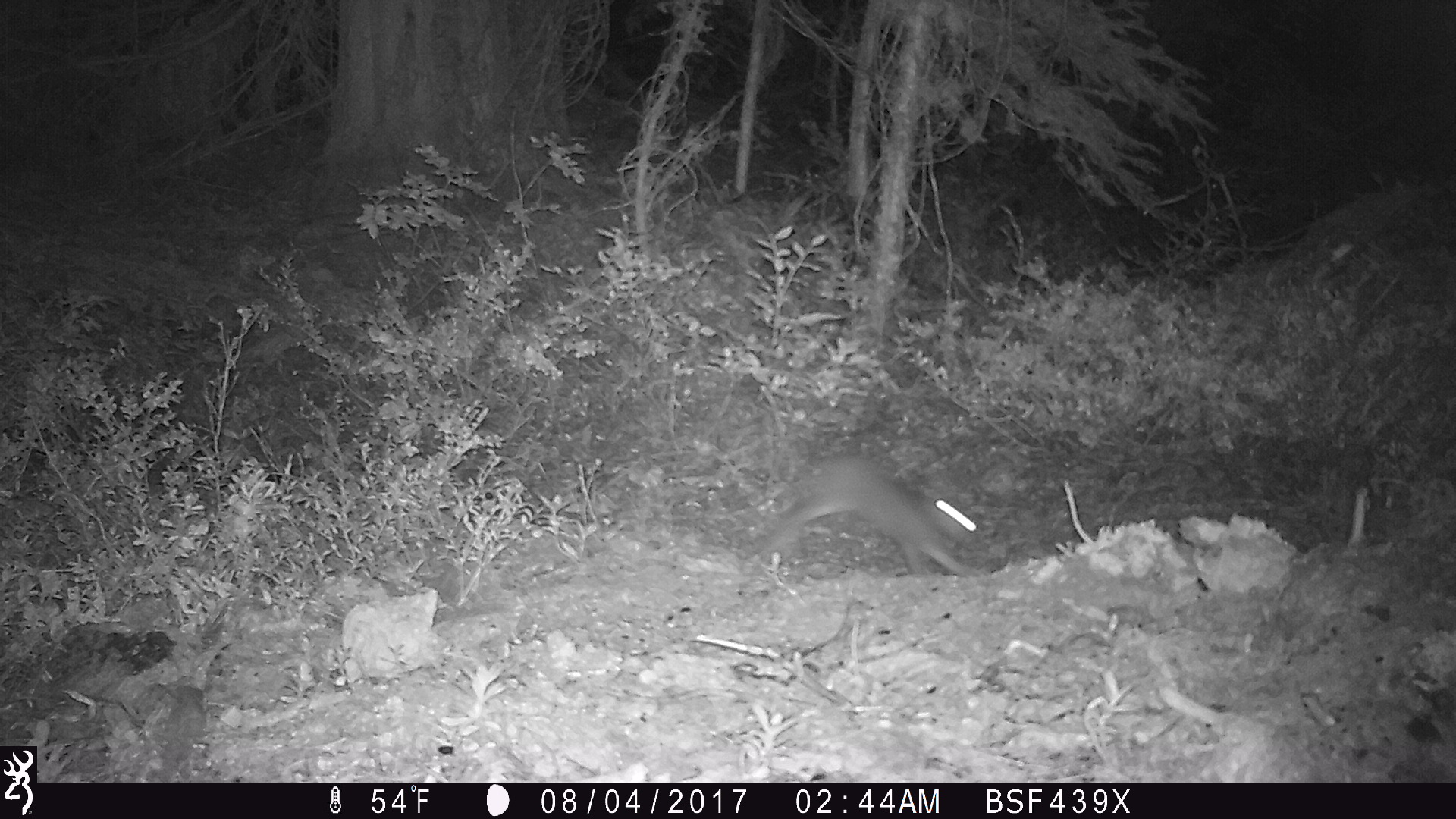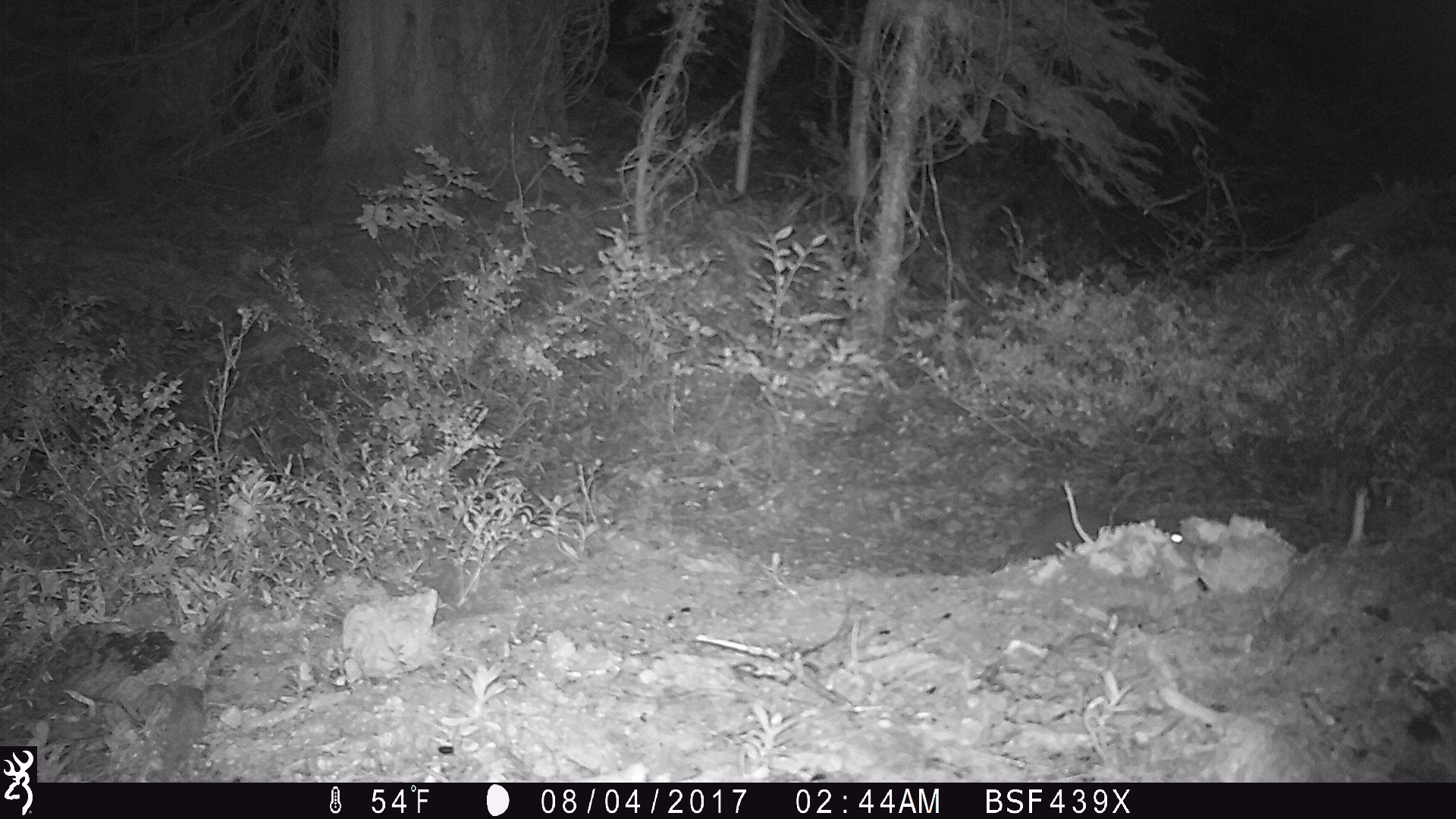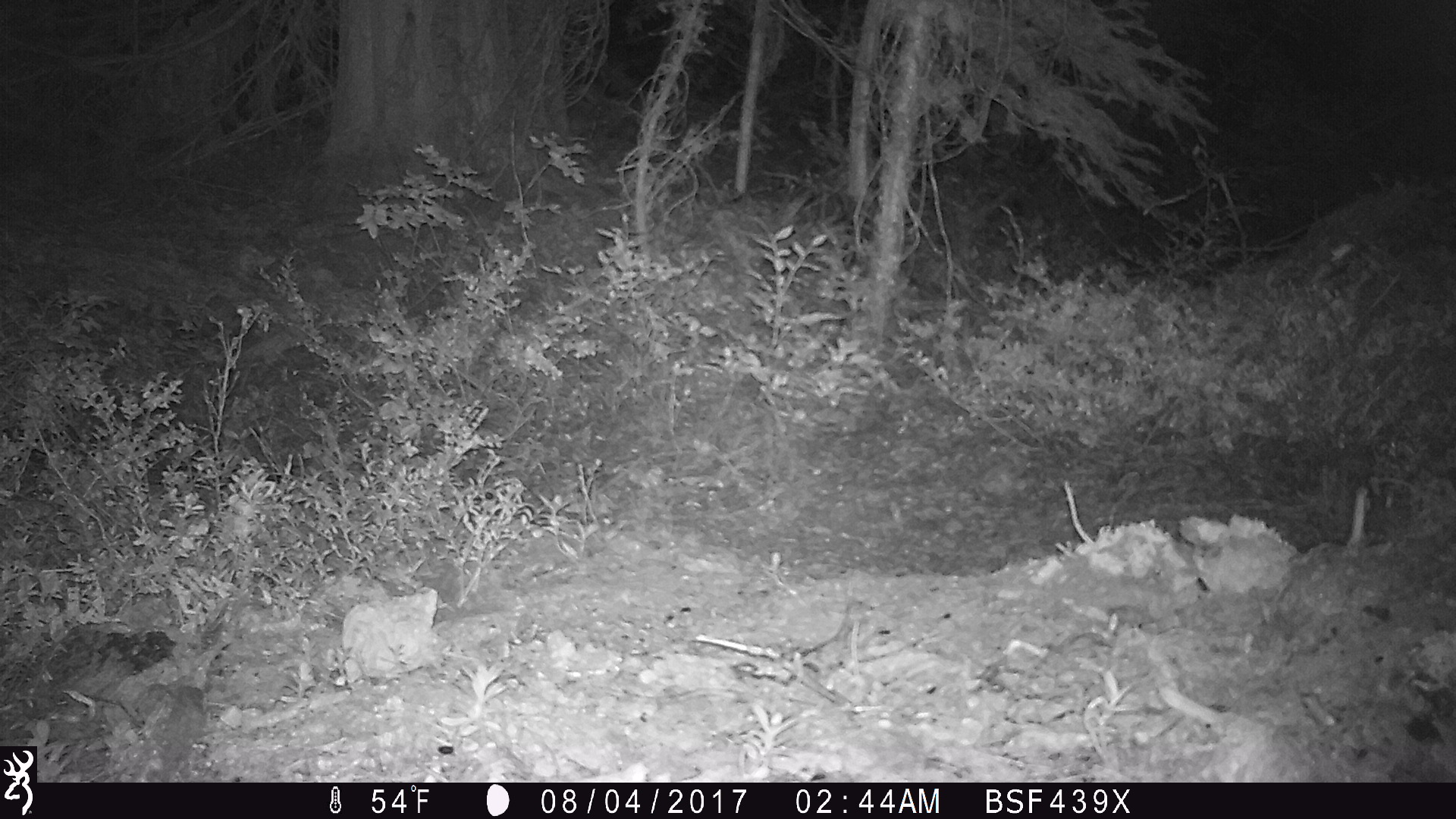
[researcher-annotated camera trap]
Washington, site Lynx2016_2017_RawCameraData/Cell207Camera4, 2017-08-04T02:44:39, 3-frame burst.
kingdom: Animalia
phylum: Chordata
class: Mammalia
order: Lagomorpha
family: Leporidae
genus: Lepus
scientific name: Lepus americanus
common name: snowshoe hare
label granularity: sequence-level